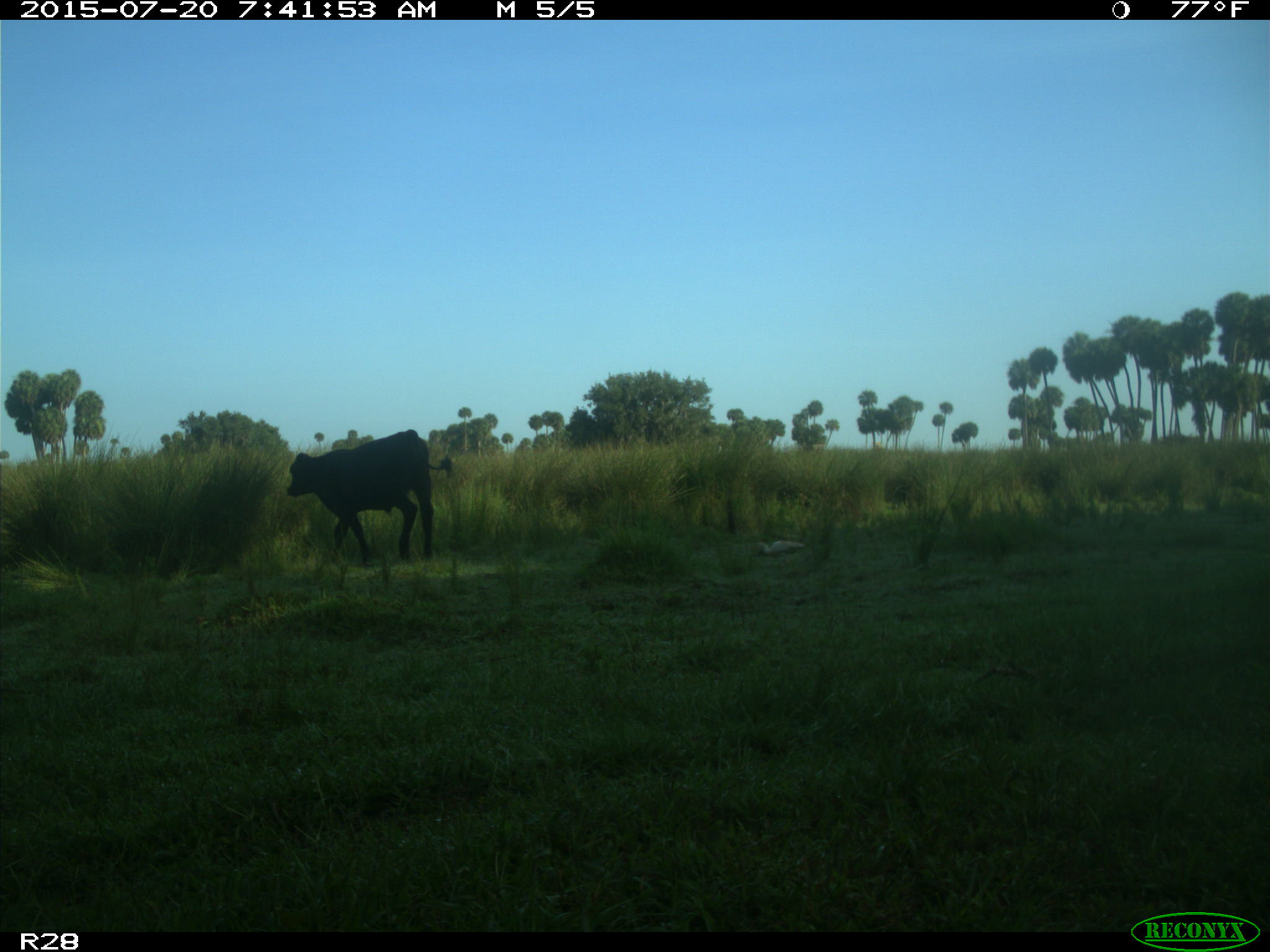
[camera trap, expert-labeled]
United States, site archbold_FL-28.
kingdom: Animalia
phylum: Chordata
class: Mammalia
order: Artiodactyla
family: Bovidae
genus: Bos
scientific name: Bos taurus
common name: domestic cow